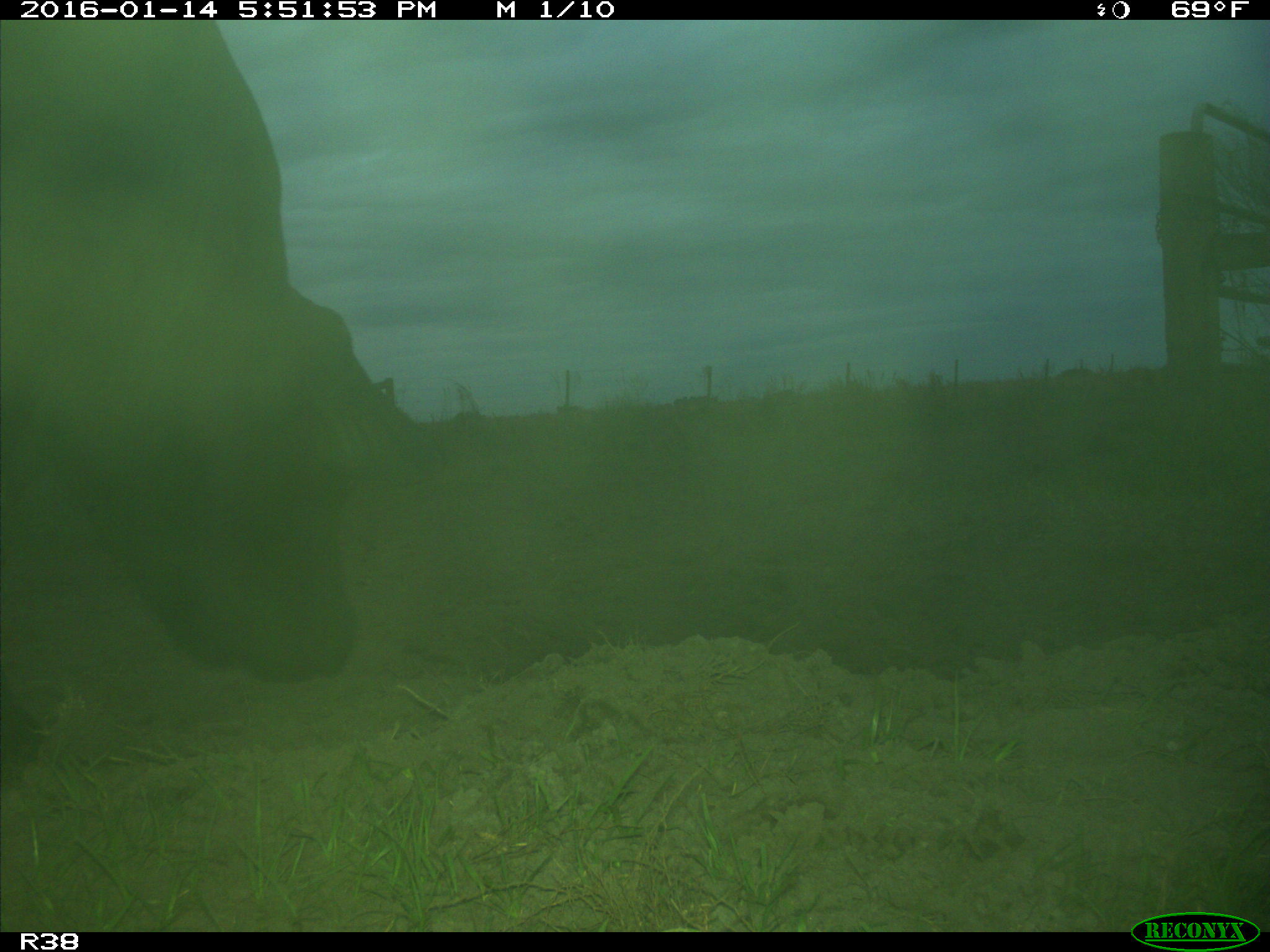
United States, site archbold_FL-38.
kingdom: Animalia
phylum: Chordata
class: Mammalia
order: Artiodactyla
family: Bovidae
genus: Bos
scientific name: Bos taurus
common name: domestic cow